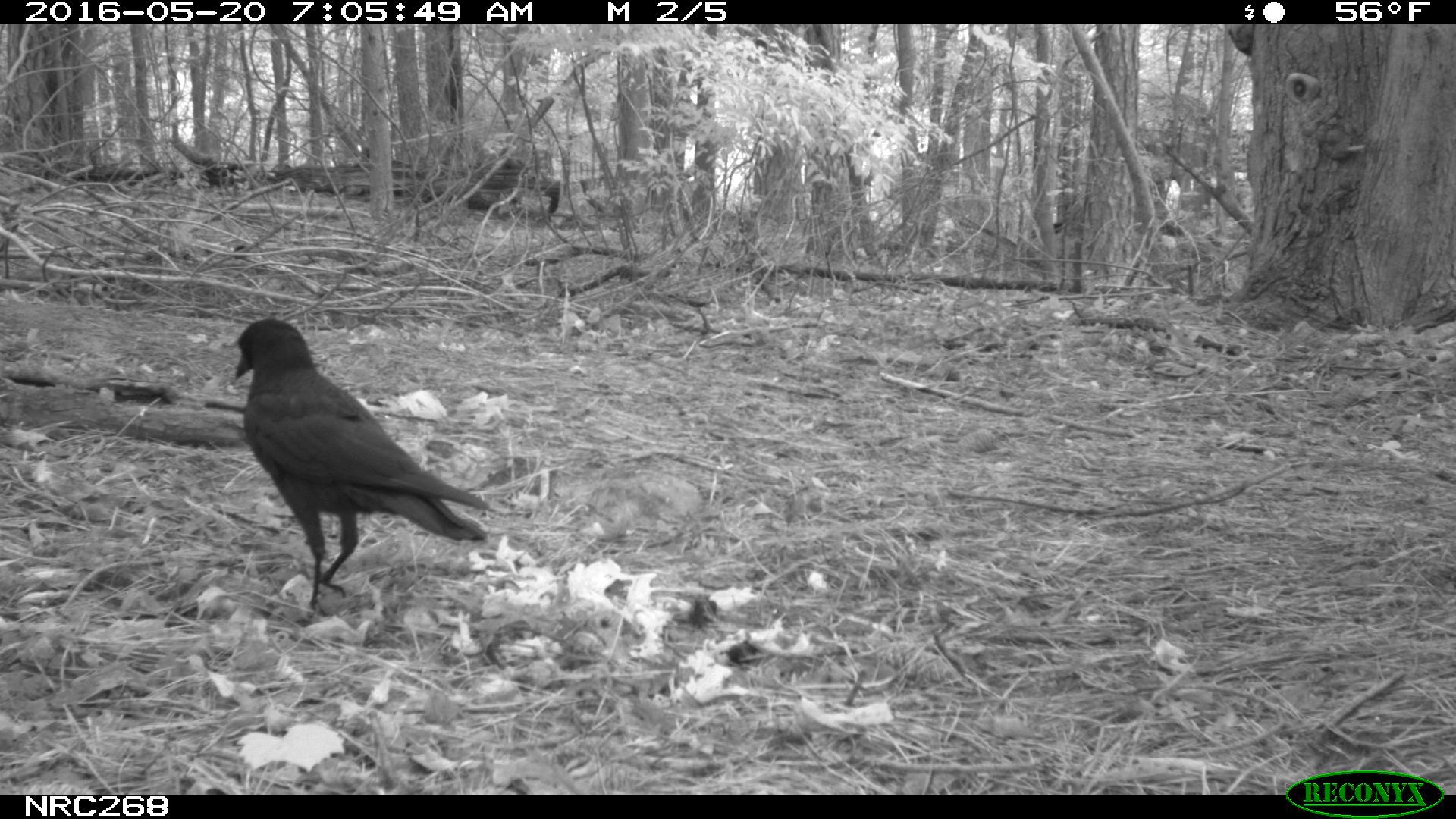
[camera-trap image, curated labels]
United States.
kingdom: Animalia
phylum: Chordata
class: Aves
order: Passeriformes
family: Corvidae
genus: Corvus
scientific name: Corvus brachyrhynchos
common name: american crow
American Crow (Corvus brachyrhynchos).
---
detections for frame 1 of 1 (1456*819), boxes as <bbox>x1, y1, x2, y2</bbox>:
American Crow: <bbox>230, 317, 511, 596</bbox>